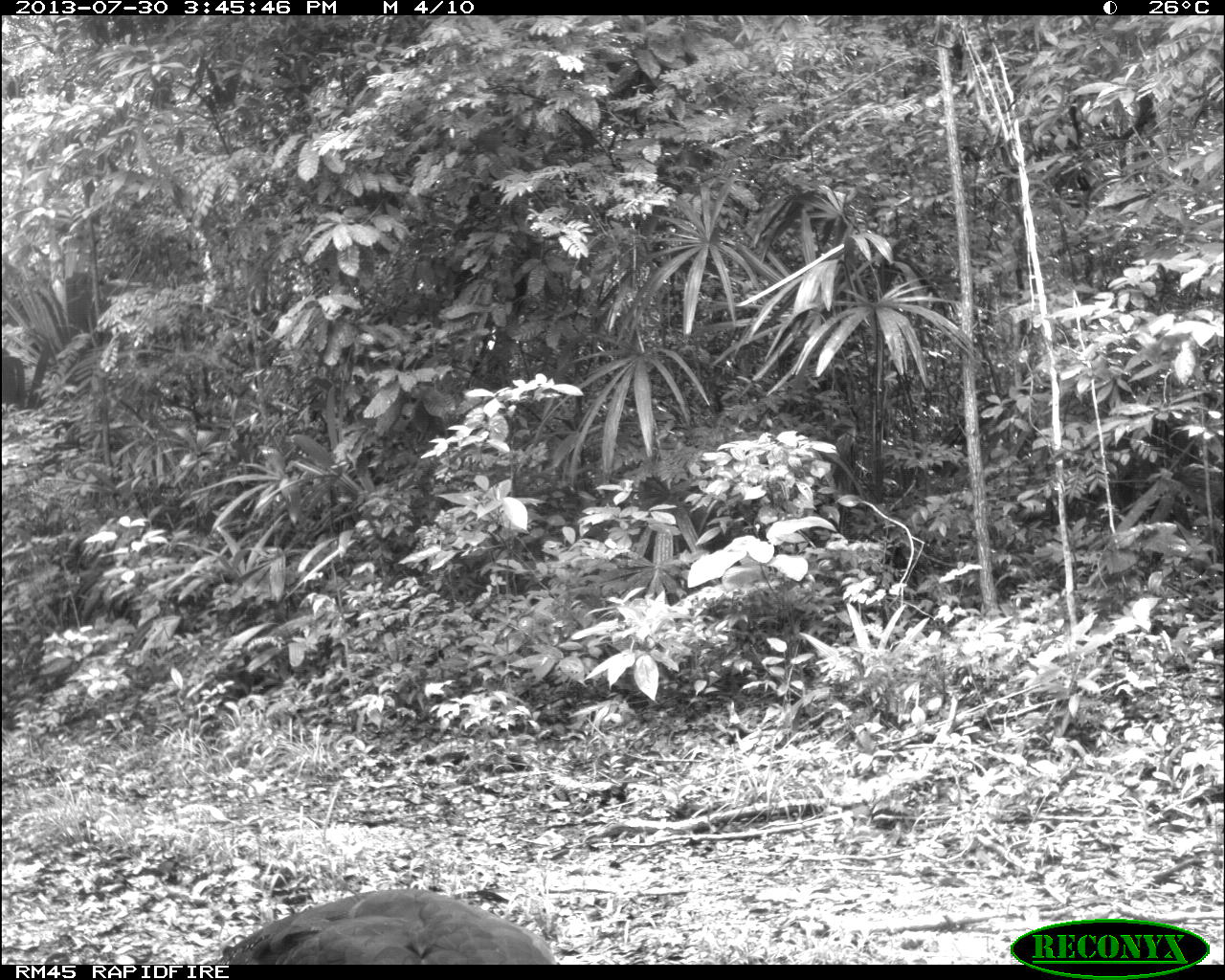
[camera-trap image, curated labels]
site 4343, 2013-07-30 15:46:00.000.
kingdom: Animalia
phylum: Chordata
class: Aves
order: Galliformes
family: Cracidae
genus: Crax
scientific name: Crax rubra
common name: great curassow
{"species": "Crax rubra (great curassow)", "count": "2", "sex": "female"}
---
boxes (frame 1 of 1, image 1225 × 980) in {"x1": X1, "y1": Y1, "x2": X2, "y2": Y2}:
crax rubra: {"x1": 216, "y1": 887, "x2": 556, "y2": 964}